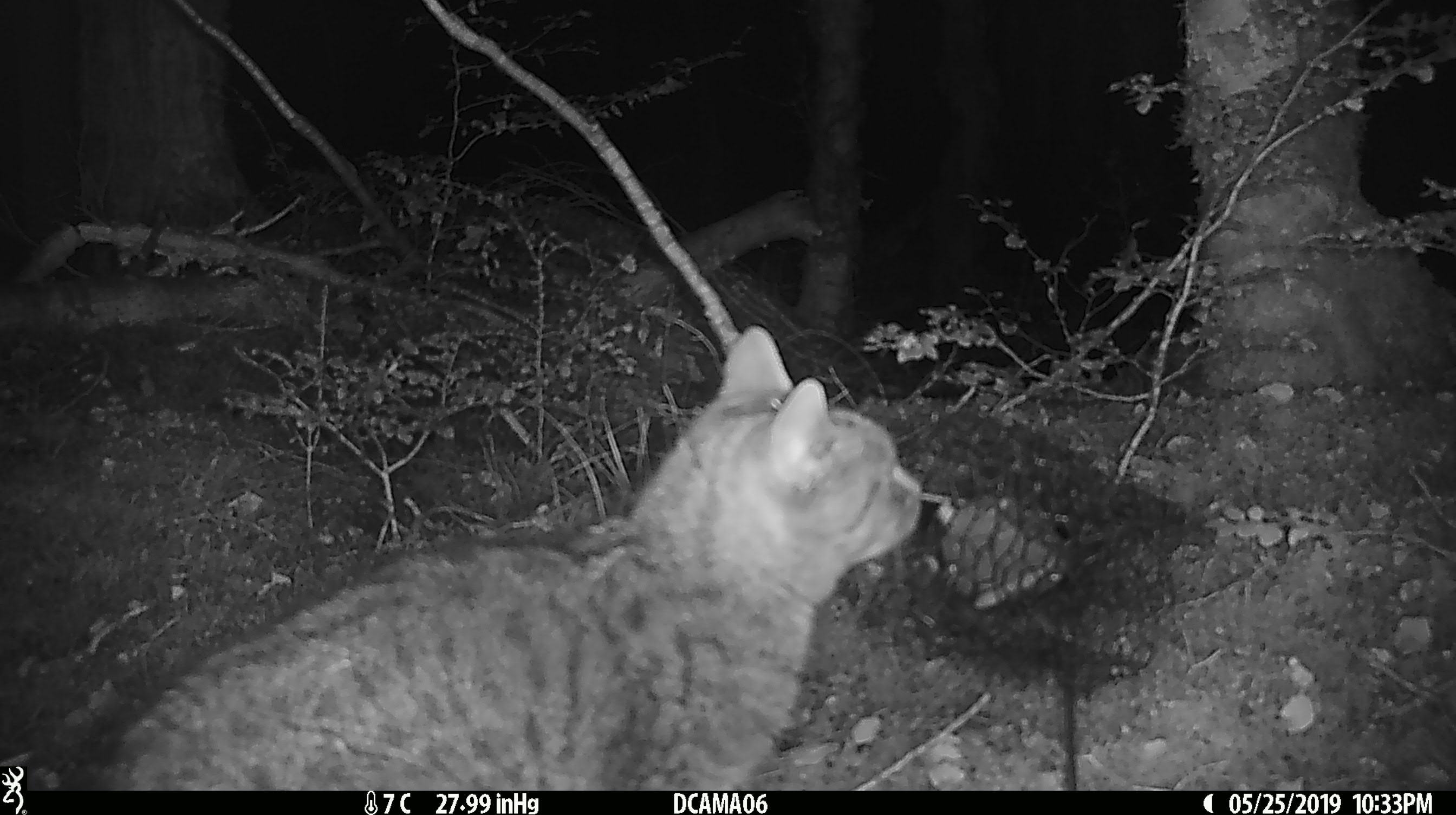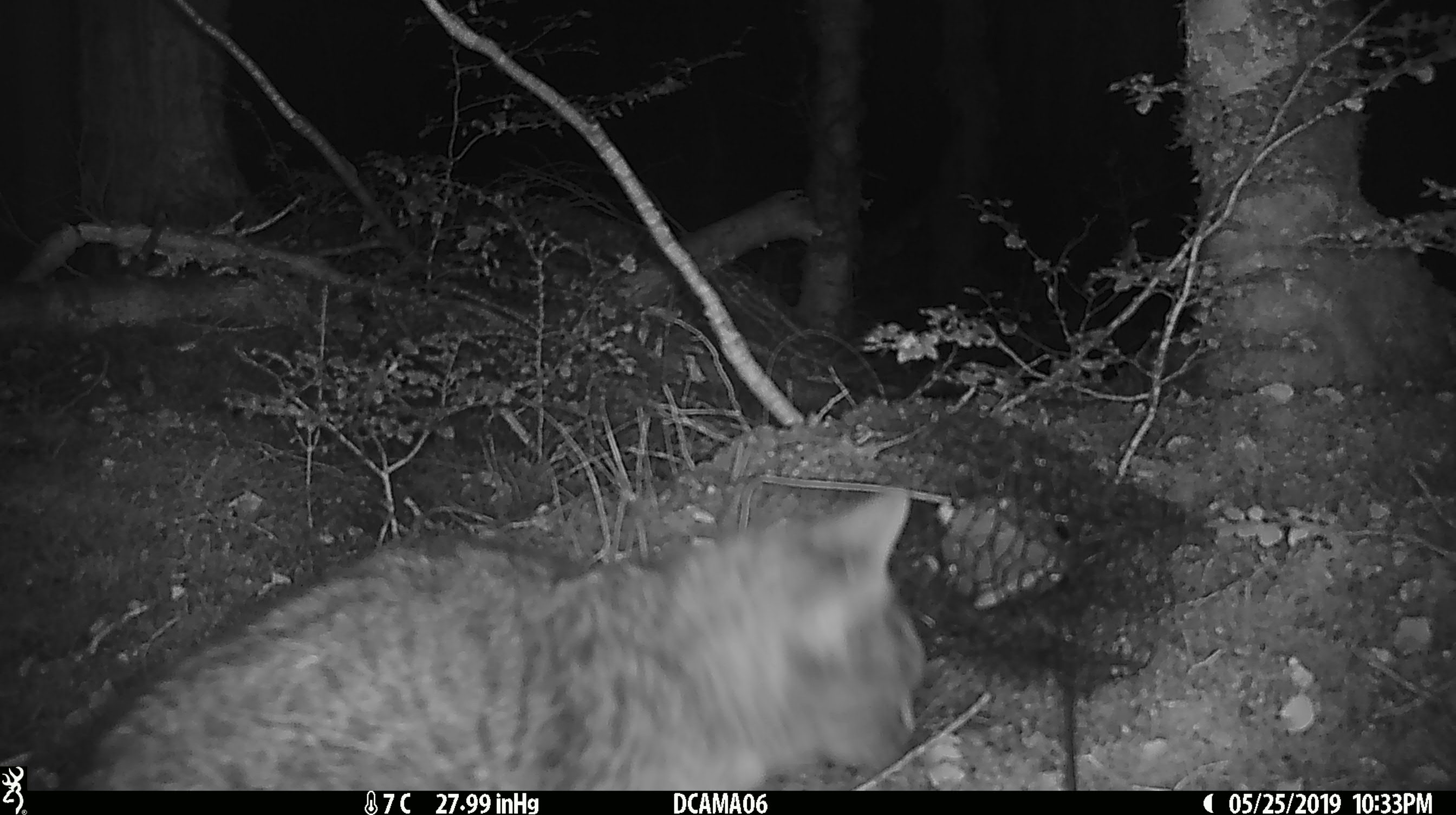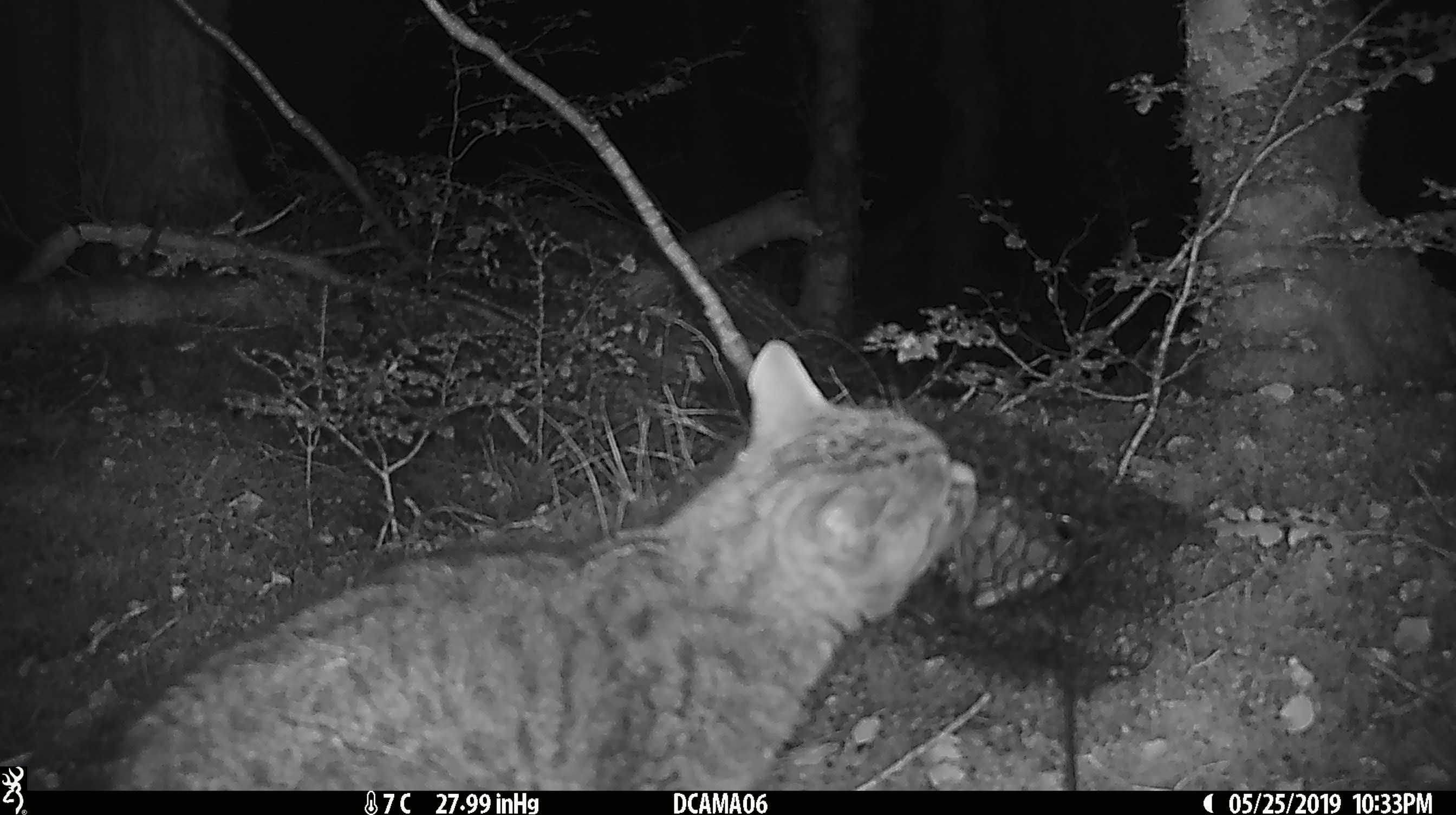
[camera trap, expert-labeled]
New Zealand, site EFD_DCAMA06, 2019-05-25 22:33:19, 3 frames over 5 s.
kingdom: Animalia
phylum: Chordata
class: Mammalia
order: Carnivora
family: Felidae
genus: Felis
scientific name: Felis catus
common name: domestic cat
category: cat